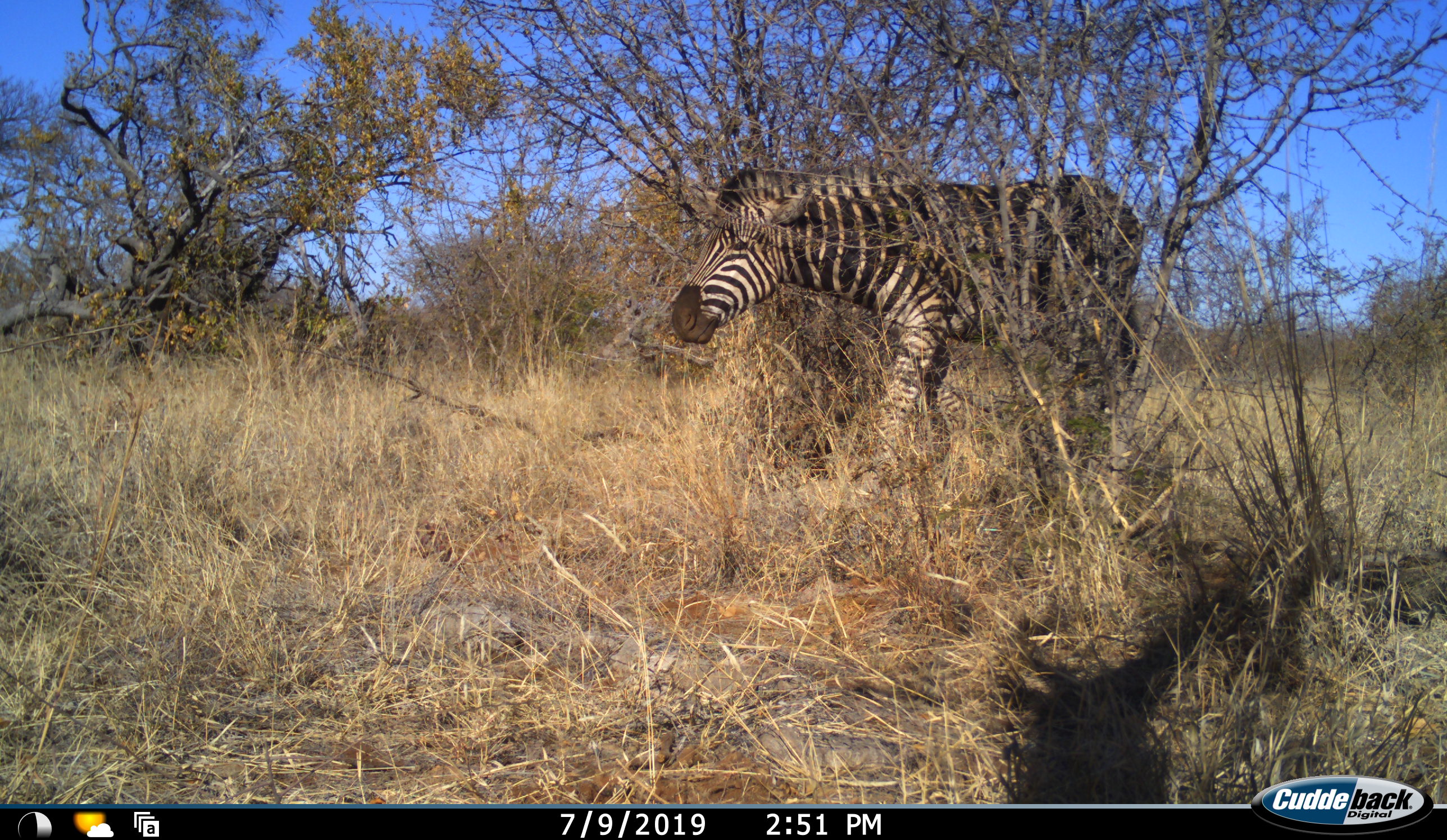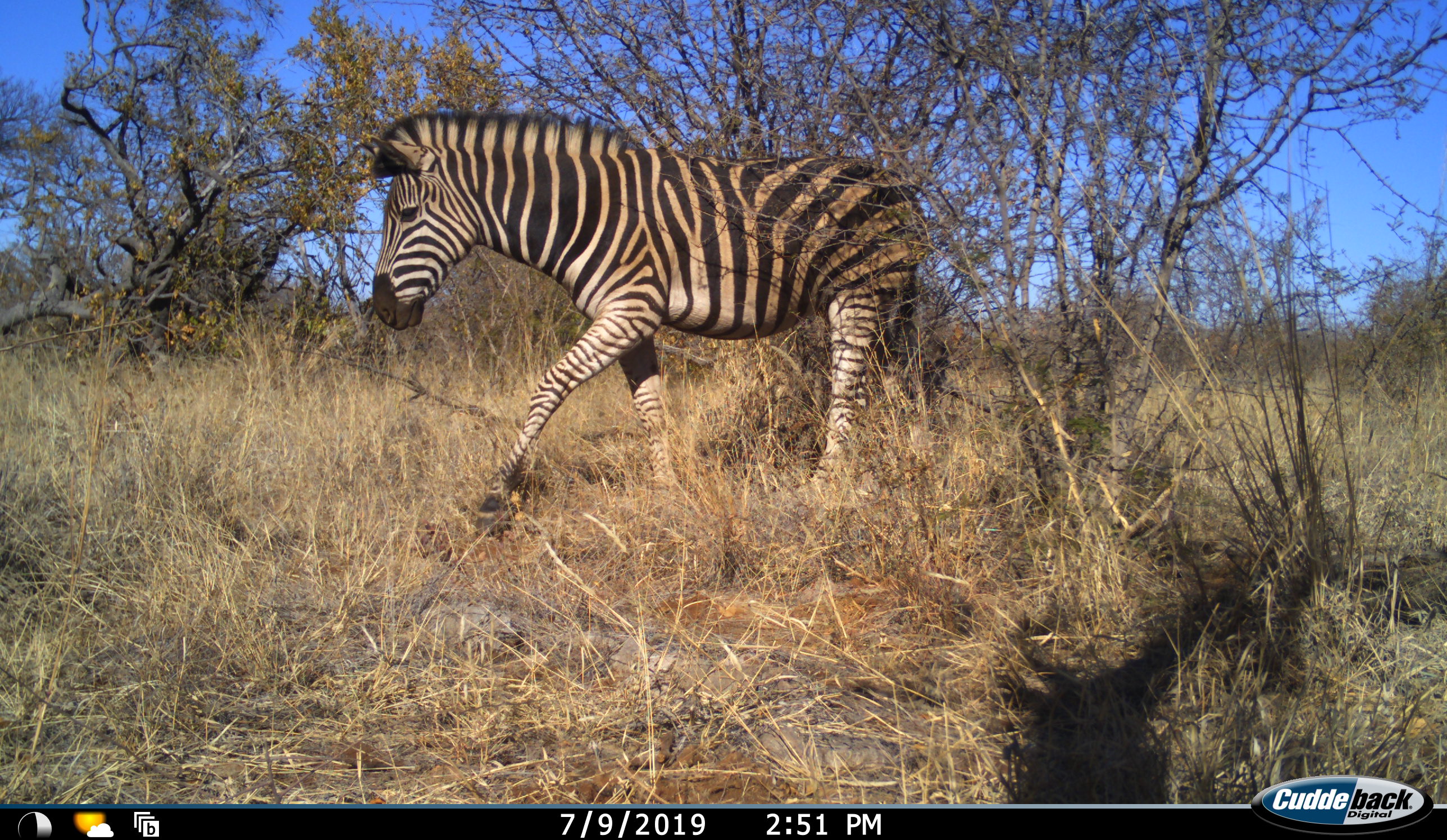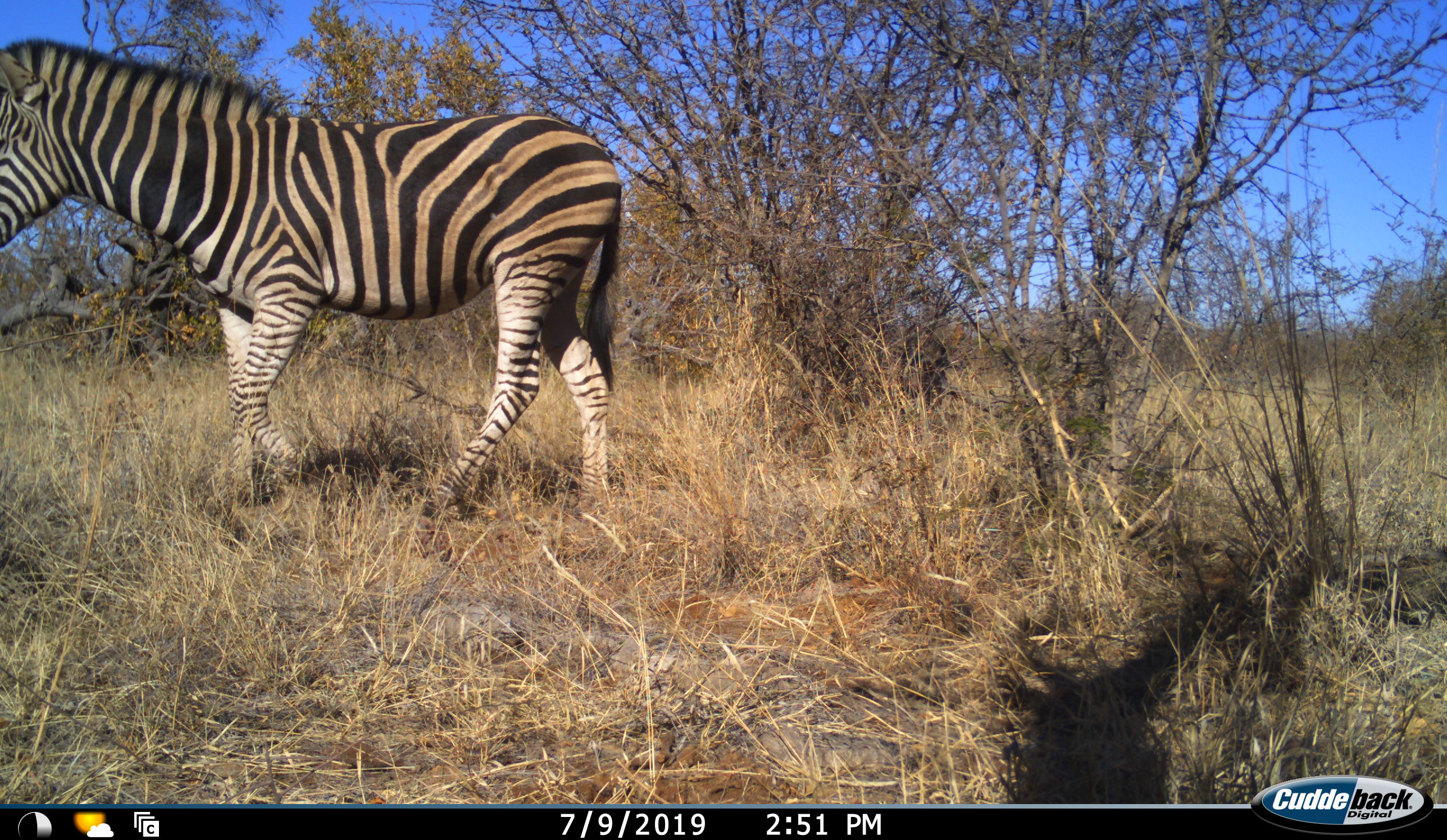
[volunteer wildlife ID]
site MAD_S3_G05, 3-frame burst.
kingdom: Animalia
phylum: Chordata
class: Mammalia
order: Perissodactyla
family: Equidae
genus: Equus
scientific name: Equus quagga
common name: plains zebra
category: zebraplains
Zebraplains (plains zebra) (Equus quagga), count 1. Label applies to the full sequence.